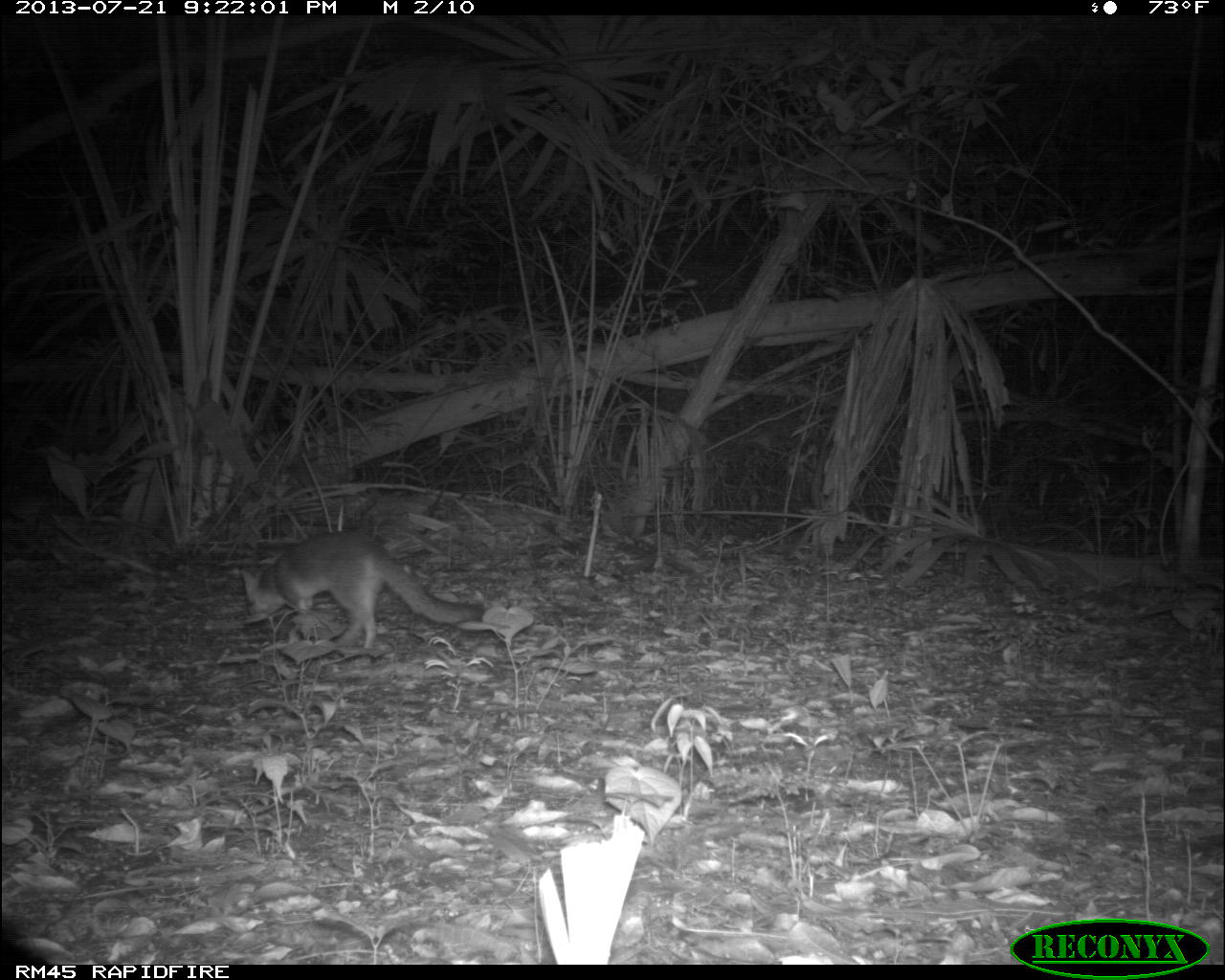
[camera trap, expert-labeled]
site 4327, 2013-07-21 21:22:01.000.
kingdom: Animalia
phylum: Chordata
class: Mammalia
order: Carnivora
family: Canidae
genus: Urocyon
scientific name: Urocyon cinereoargenteus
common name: gray fox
Urocyon cinereoargenteus (gray fox), count 1.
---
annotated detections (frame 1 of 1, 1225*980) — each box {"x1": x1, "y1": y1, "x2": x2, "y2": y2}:
urocyon cinereoargenteus: {"x1": 242, "y1": 530, "x2": 484, "y2": 649}